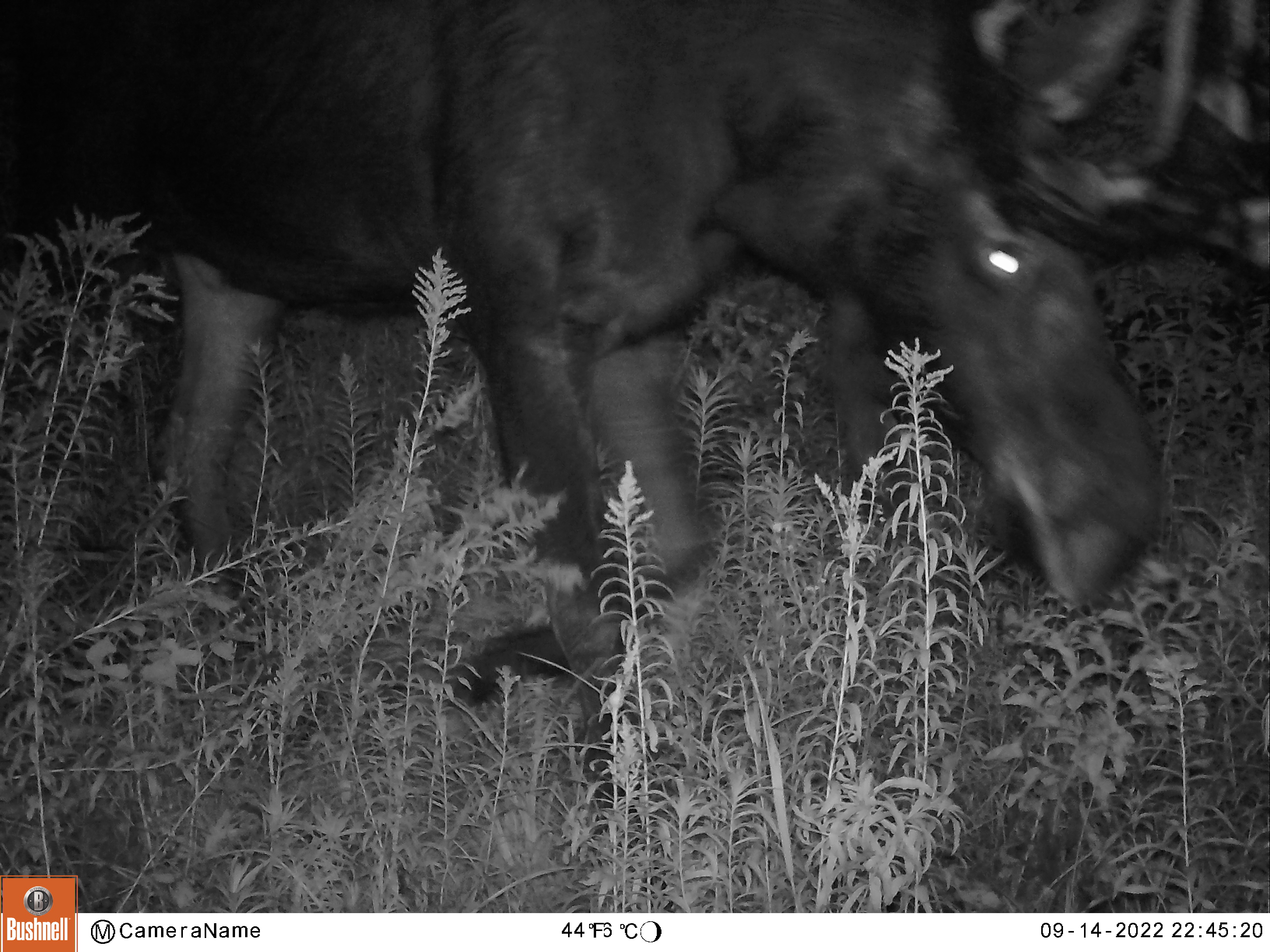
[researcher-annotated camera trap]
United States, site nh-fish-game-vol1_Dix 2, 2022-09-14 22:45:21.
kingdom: Animalia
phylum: Chordata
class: Mammalia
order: Artiodactyla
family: Cervidae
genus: Alces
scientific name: Alces alces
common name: moose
Moose (Alces alces).